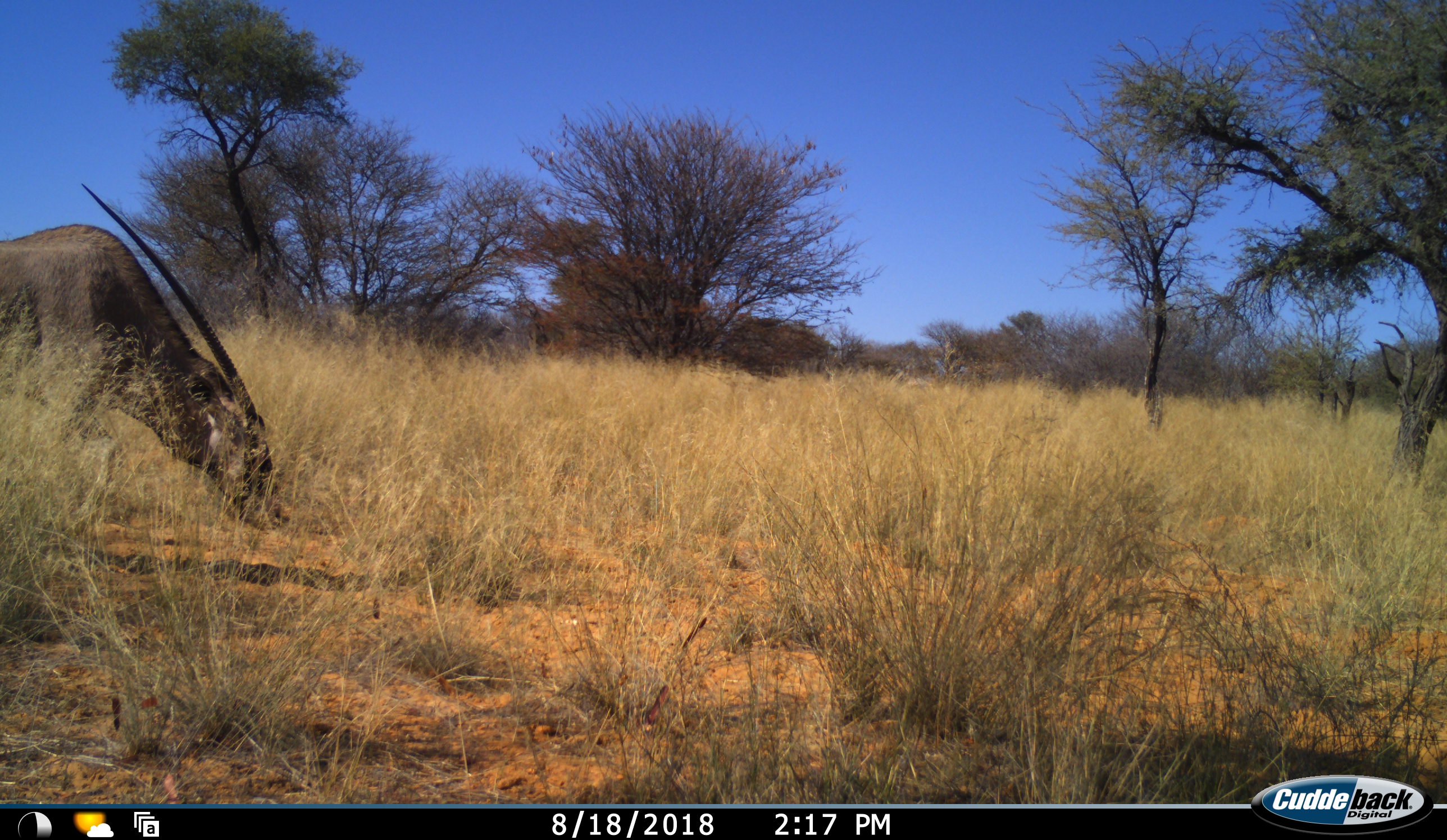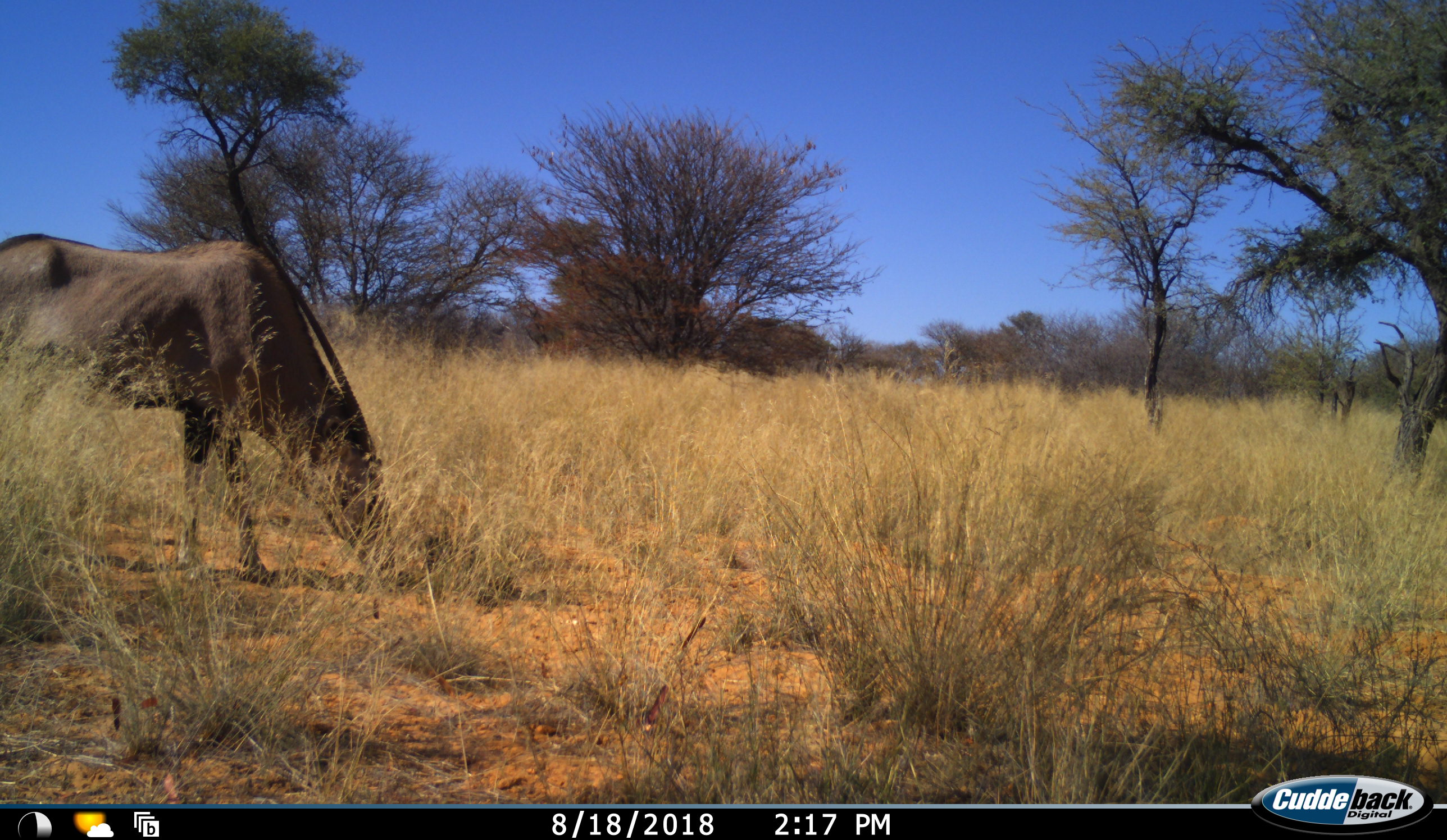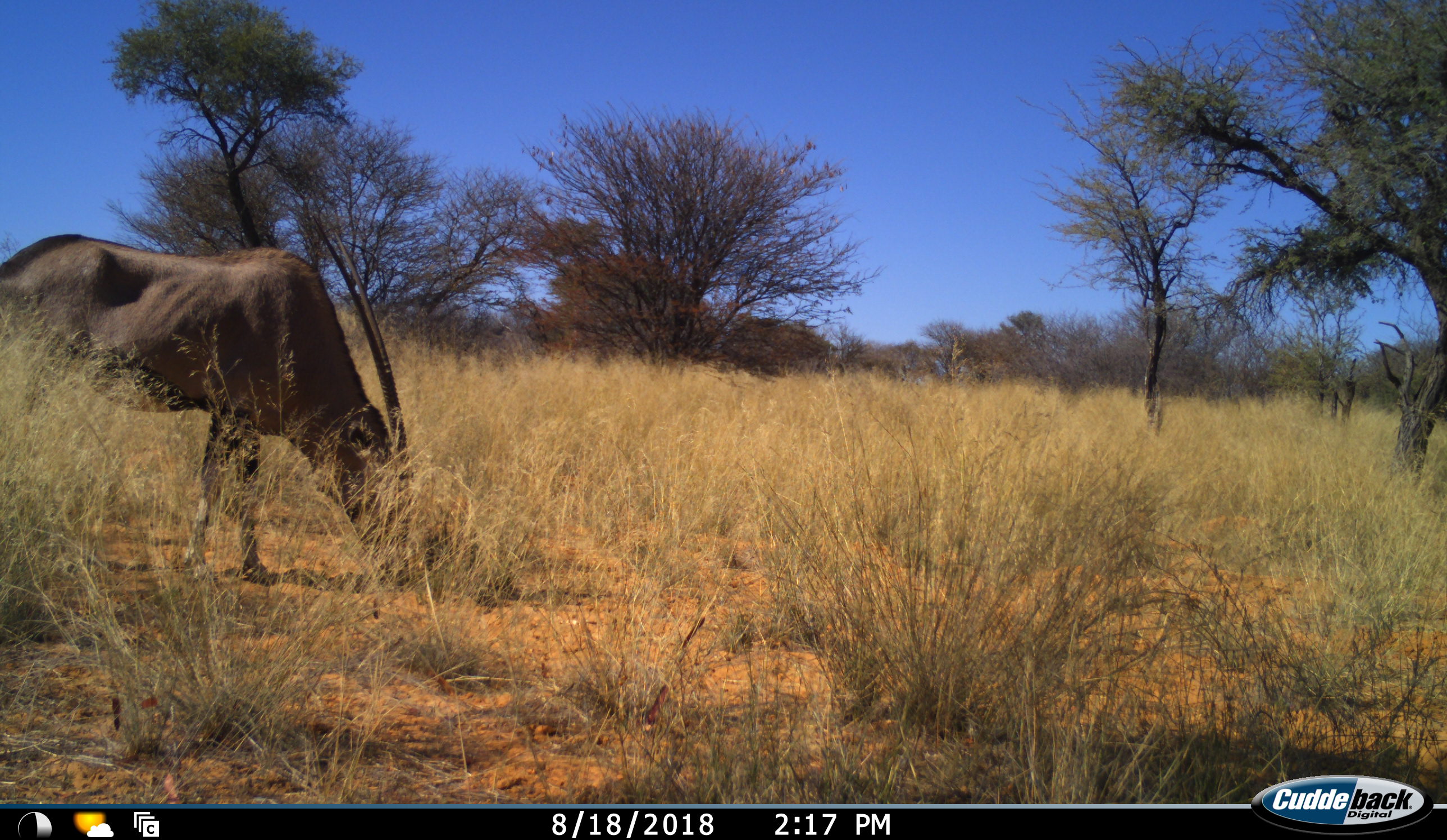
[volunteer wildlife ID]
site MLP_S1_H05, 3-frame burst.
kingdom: Animalia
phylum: Chordata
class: Mammalia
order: Artiodactyla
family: Bovidae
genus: Oryx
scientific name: Oryx gazella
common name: gemsbok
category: oryx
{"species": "oryx (gemsbok) (Oryx gazella)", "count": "1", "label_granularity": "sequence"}